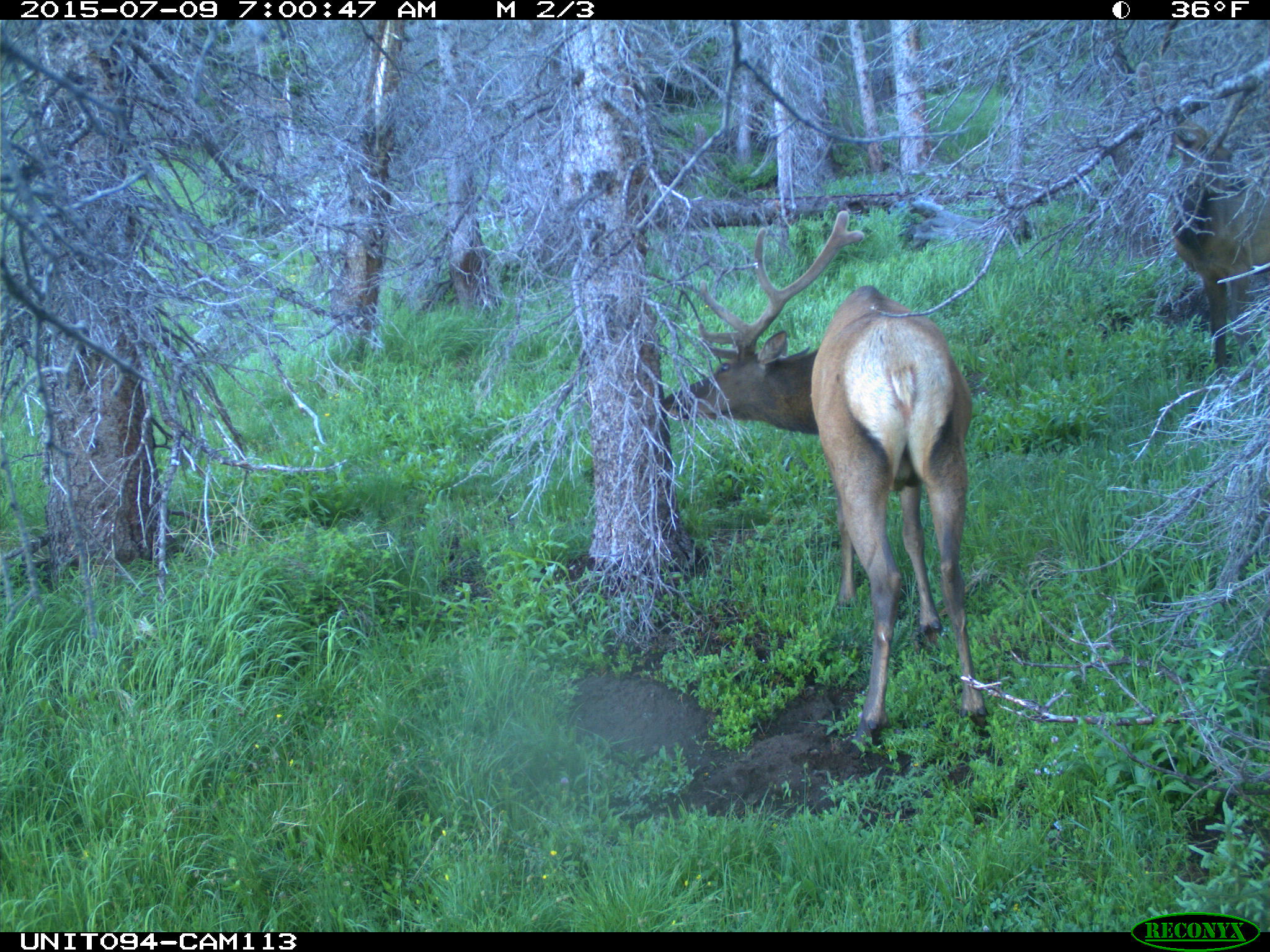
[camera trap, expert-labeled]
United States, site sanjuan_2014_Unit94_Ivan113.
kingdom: Animalia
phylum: Chordata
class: Mammalia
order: Artiodactyla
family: Cervidae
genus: Cervus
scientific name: Cervus elaphus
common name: red deer